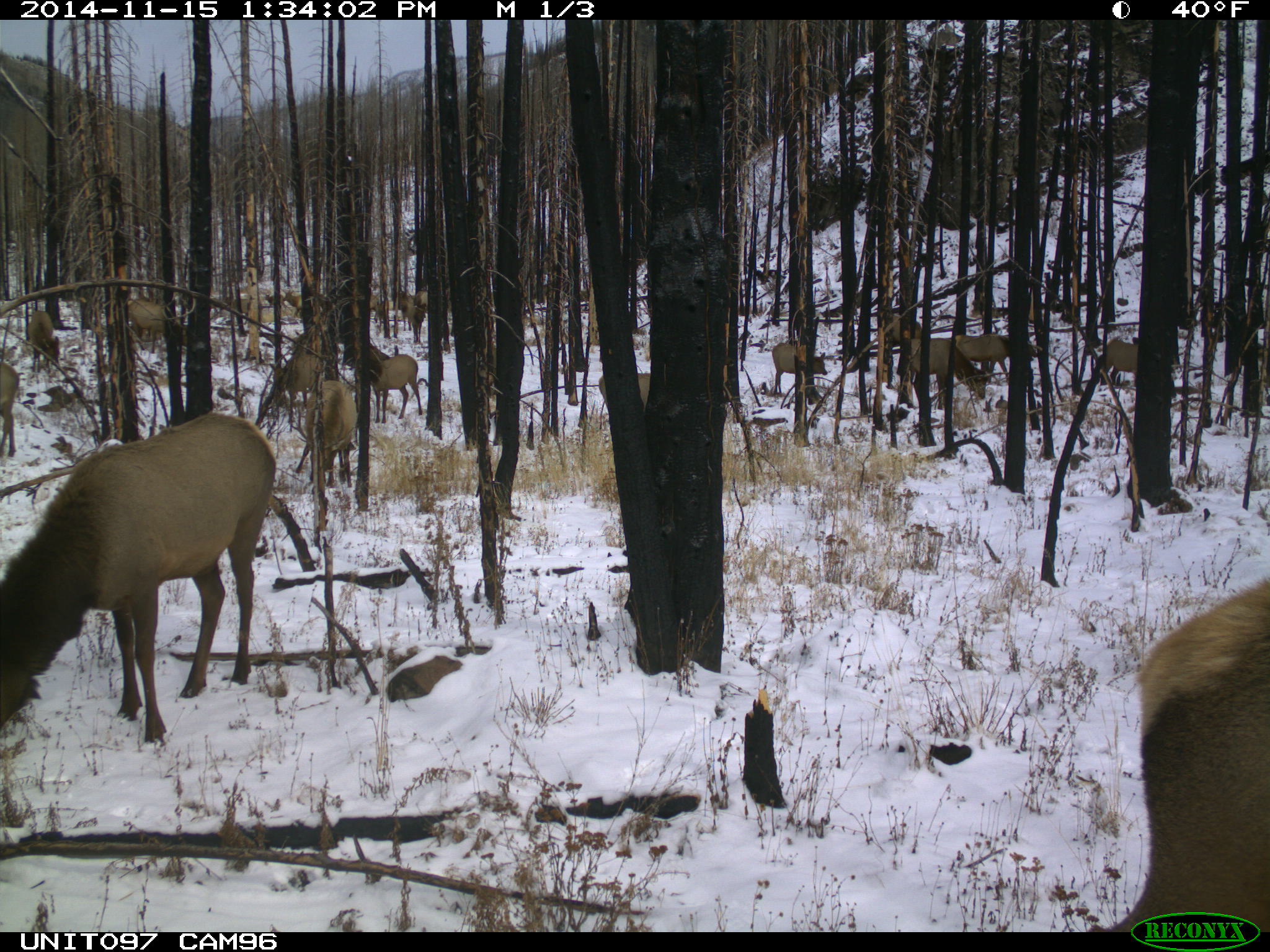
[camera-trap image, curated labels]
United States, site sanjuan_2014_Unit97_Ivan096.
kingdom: Animalia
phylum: Chordata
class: Mammalia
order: Artiodactyla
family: Cervidae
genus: Cervus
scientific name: Cervus elaphus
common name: red deer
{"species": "Cervus elaphus (red deer)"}